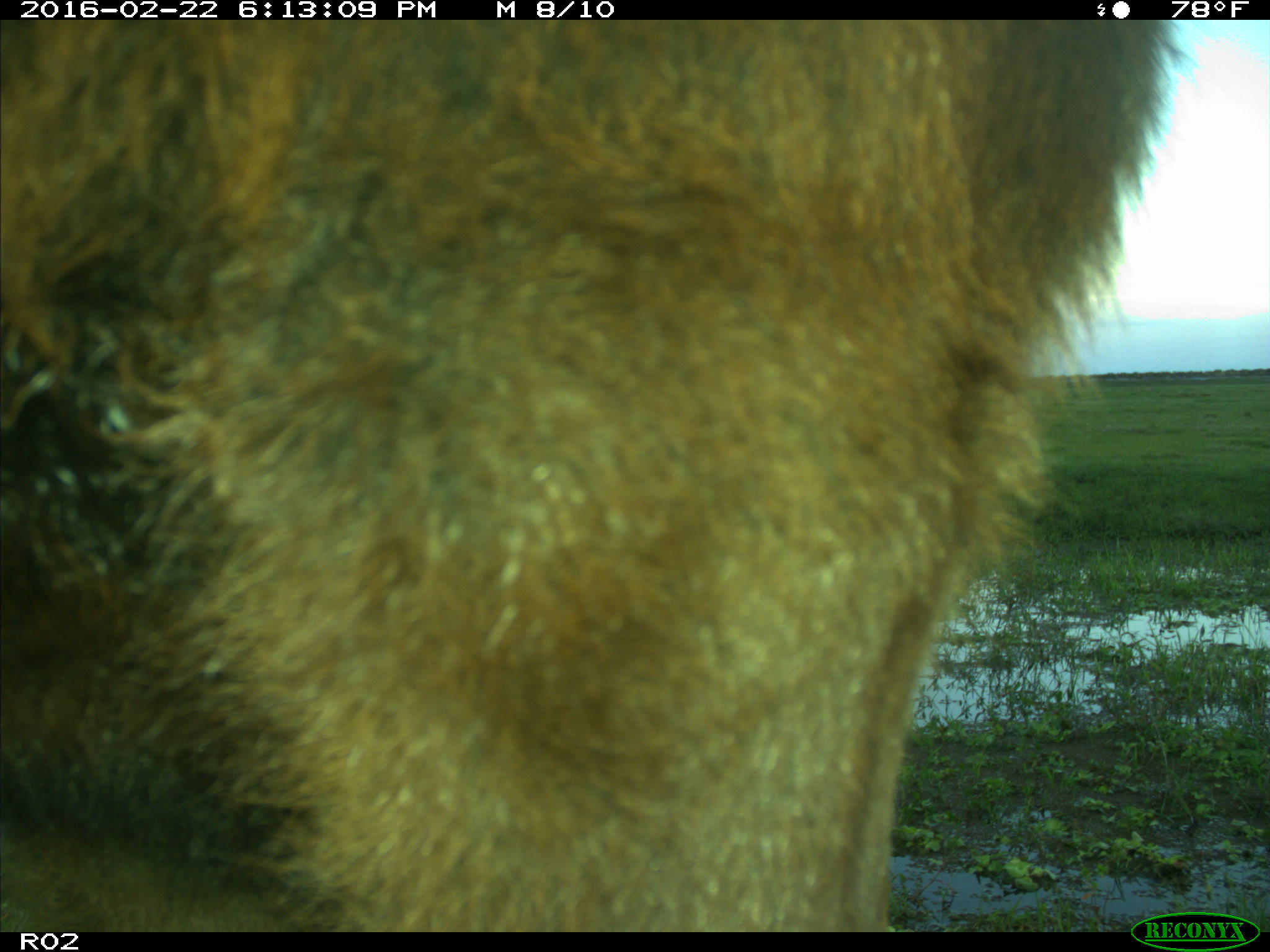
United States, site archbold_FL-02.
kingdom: Animalia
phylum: Chordata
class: Mammalia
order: Artiodactyla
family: Bovidae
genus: Bos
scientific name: Bos taurus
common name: domestic cow